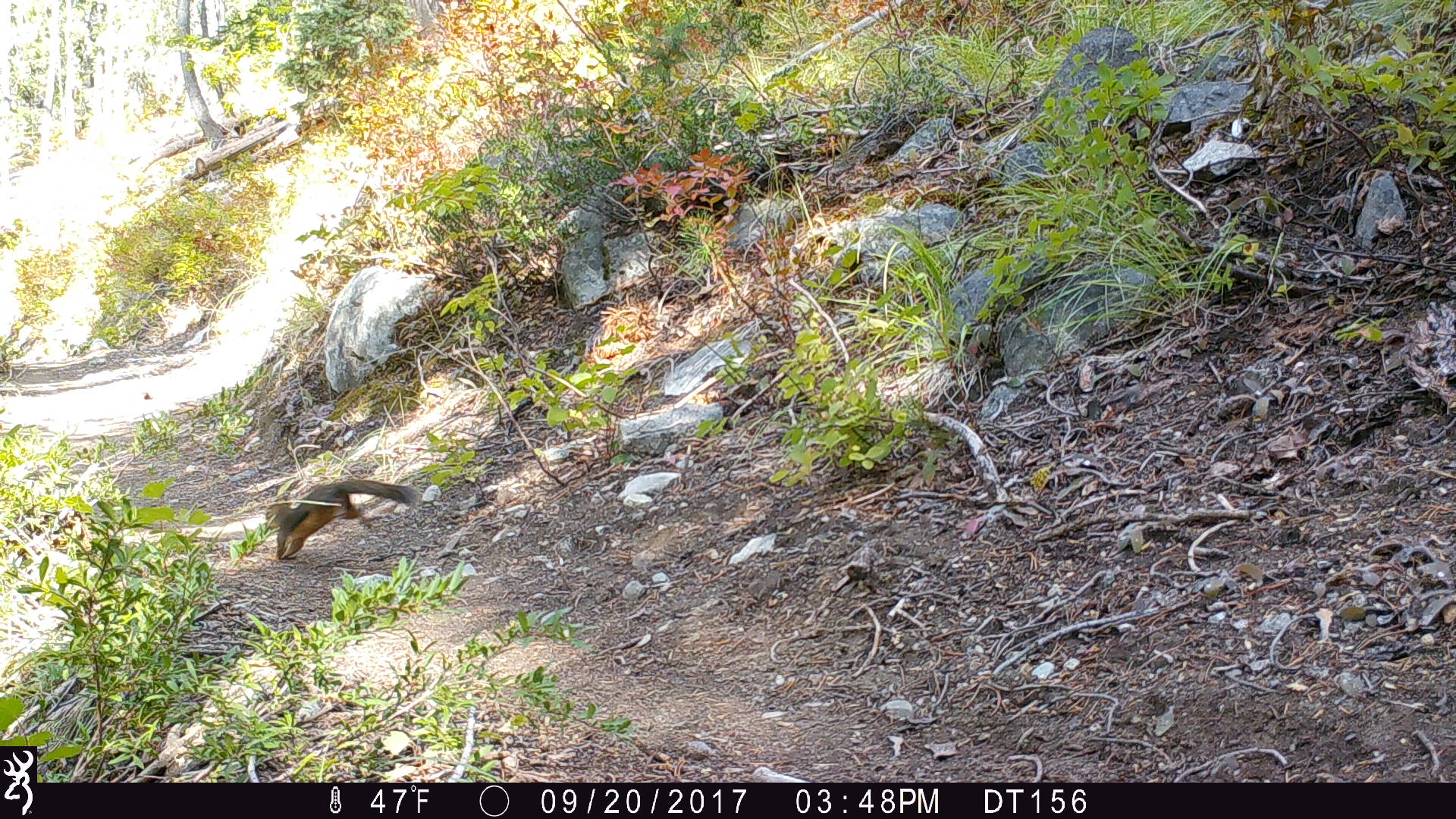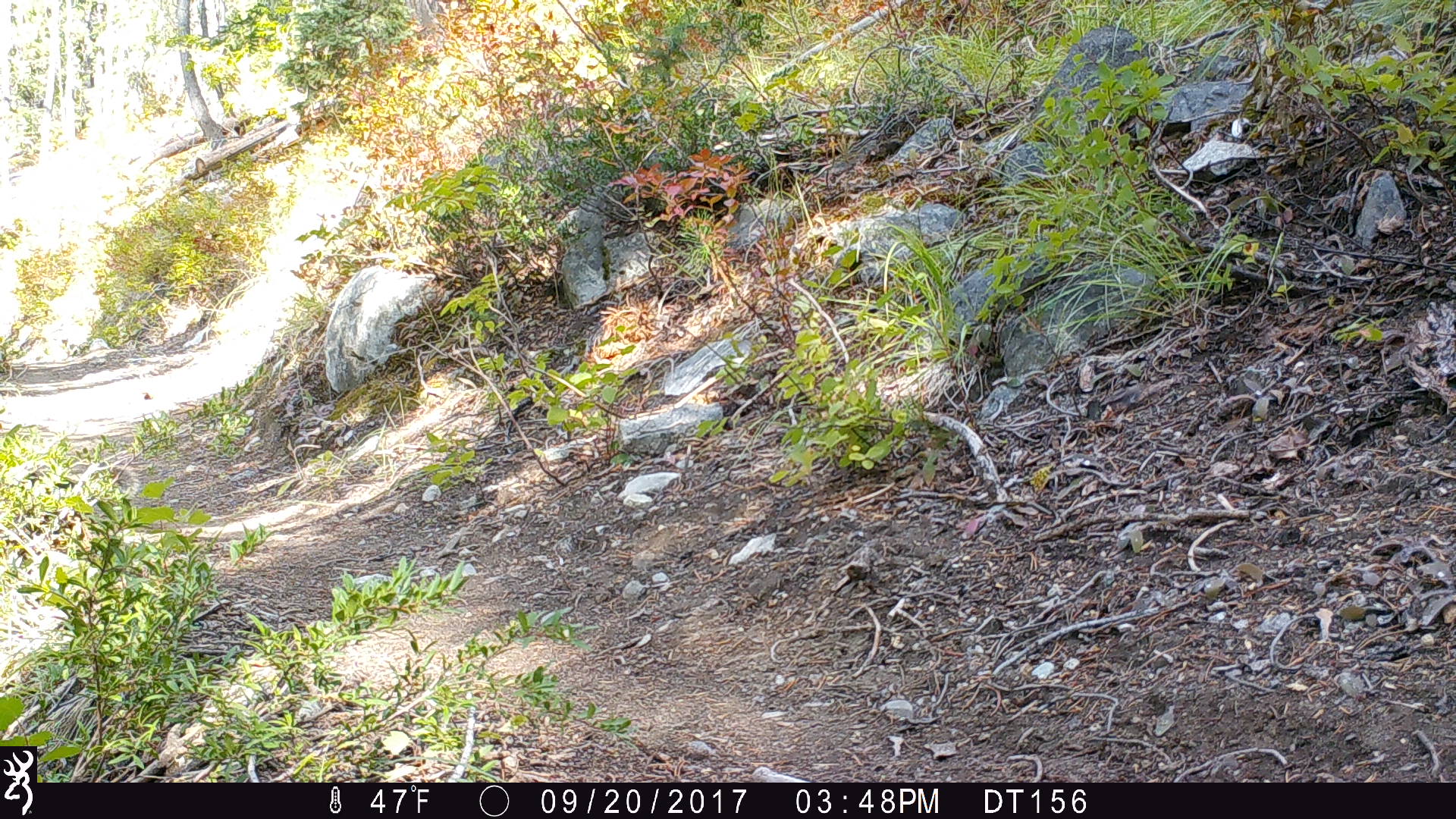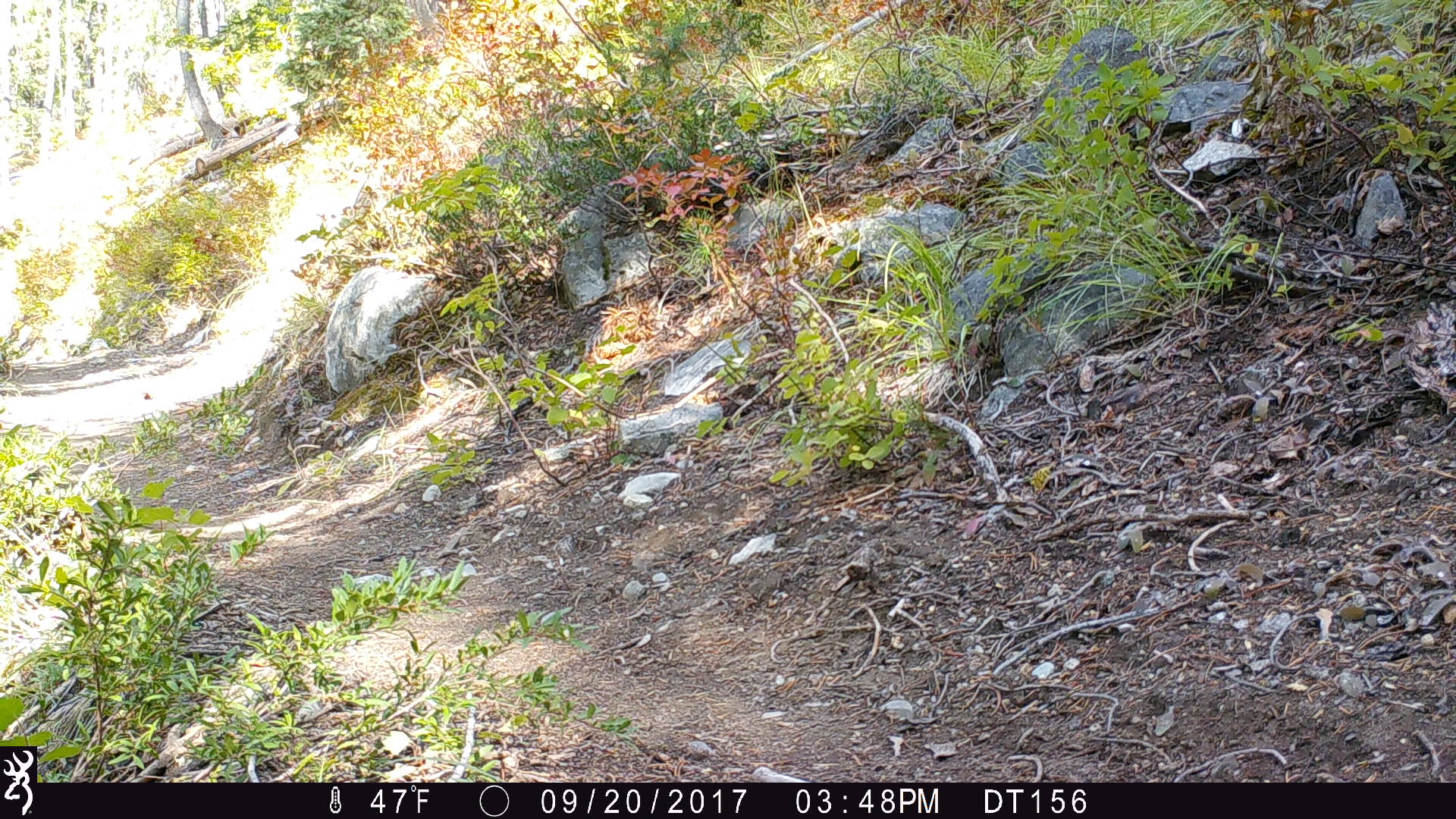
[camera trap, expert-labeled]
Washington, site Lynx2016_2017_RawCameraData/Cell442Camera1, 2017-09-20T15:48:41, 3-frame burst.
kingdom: Animalia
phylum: Chordata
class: Mammalia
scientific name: Mammalia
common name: small mammal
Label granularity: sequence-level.